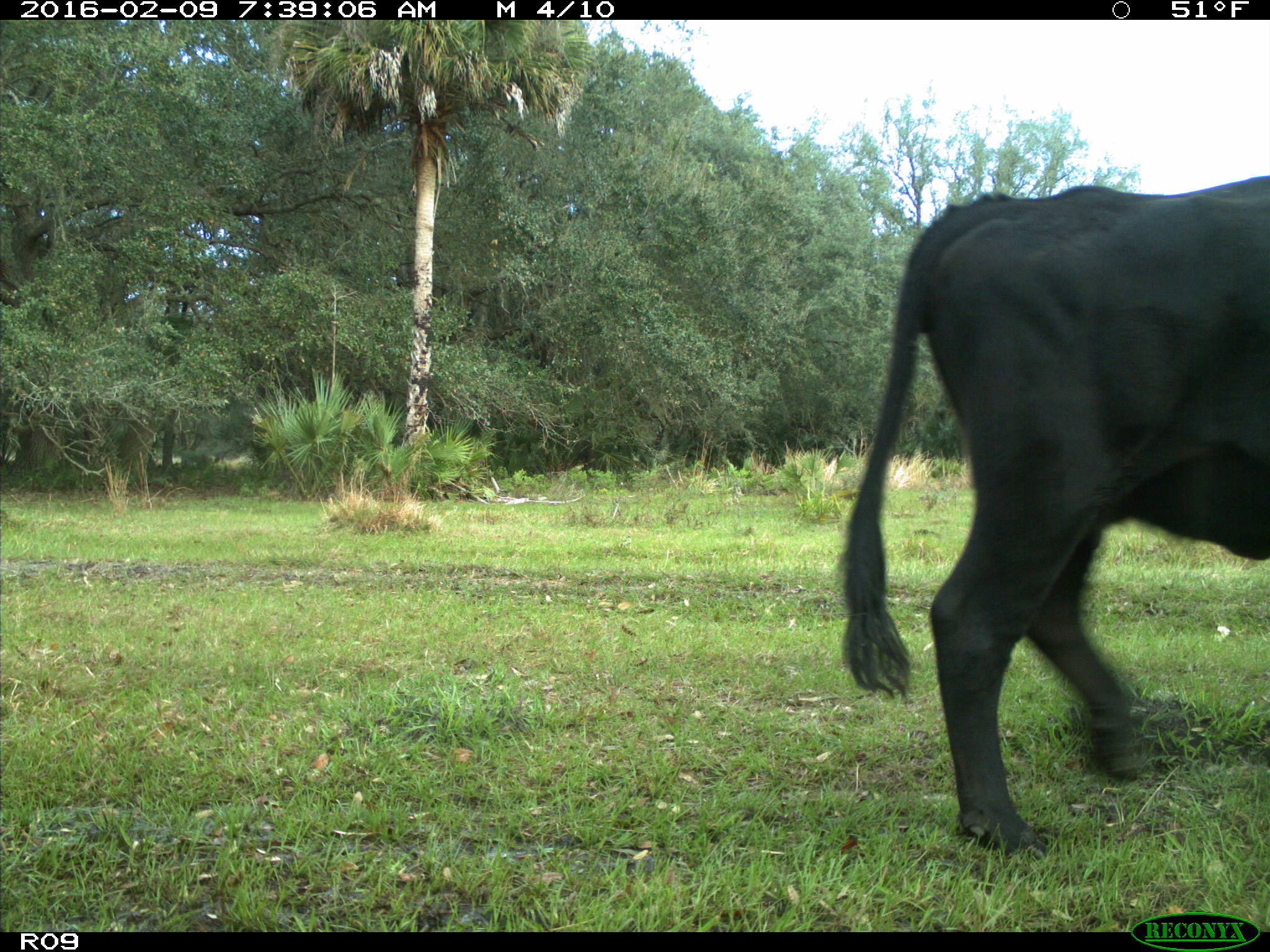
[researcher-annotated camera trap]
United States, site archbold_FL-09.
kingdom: Animalia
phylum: Chordata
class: Mammalia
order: Artiodactyla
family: Bovidae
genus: Bos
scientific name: Bos taurus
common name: domestic cow